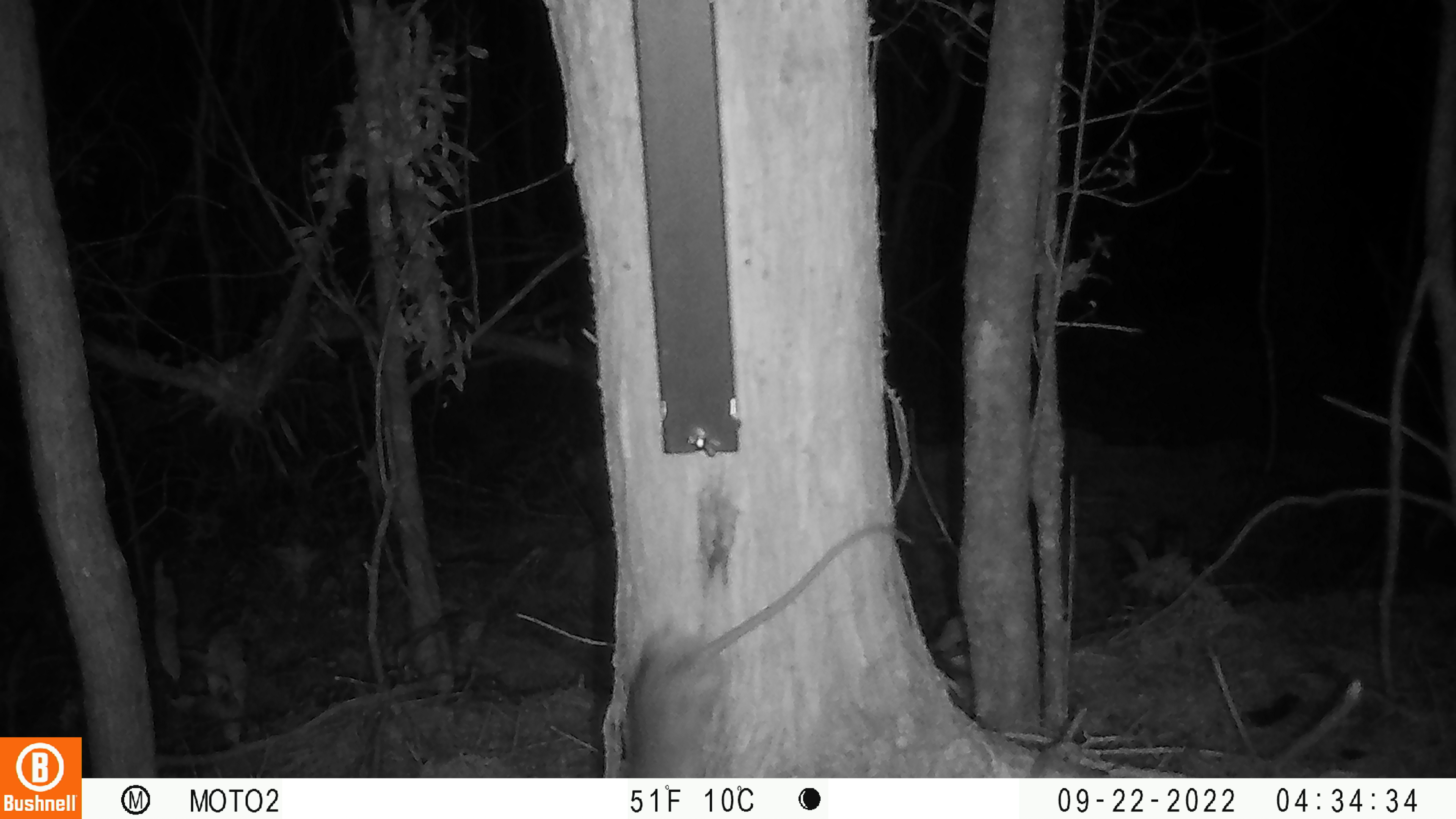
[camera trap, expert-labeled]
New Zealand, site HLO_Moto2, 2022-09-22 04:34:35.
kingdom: Animalia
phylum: Chordata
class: Mammalia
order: Rodentia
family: Muridae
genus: Rattus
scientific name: Rattus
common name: rat